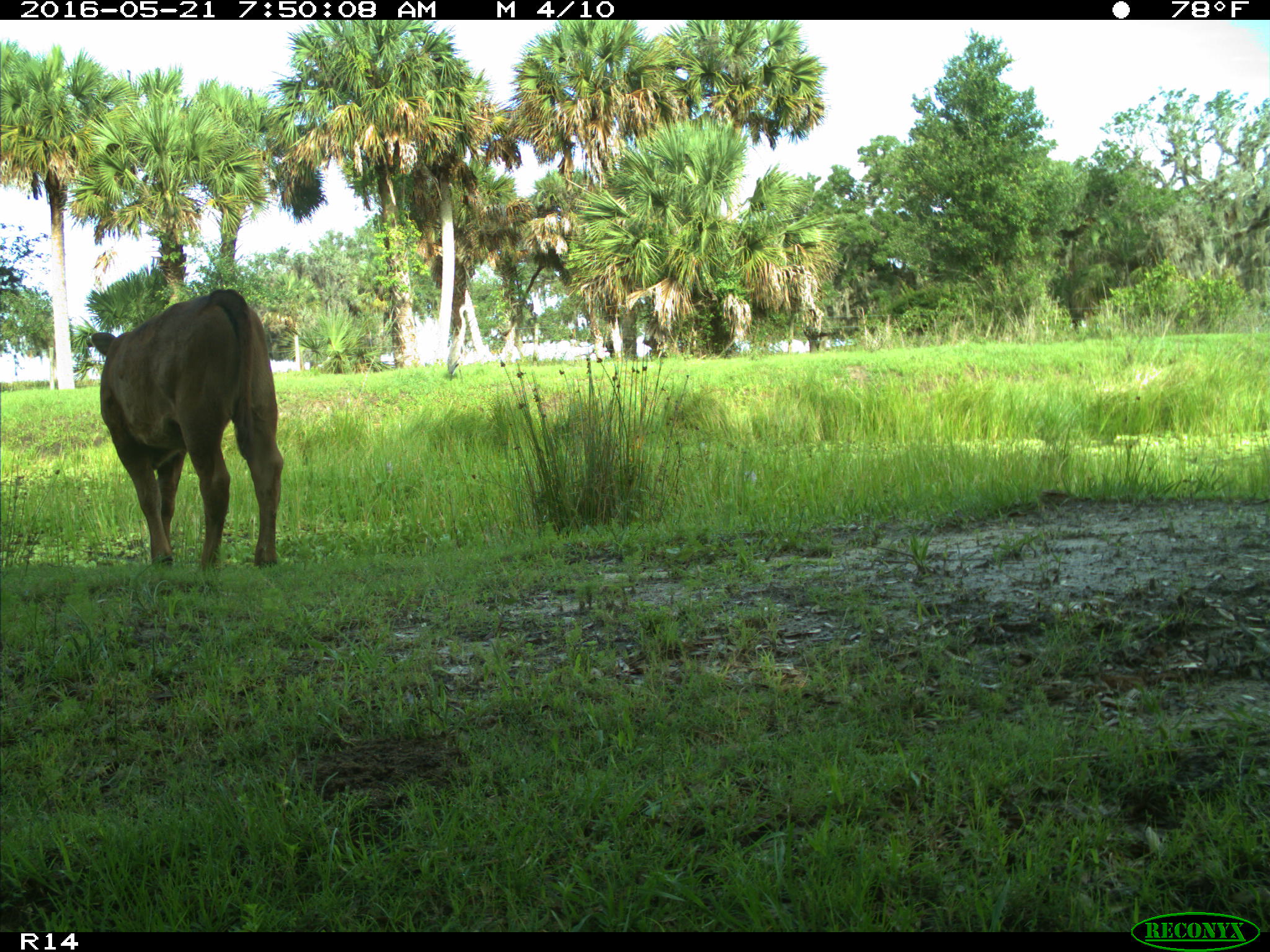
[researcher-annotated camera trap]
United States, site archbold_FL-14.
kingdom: Animalia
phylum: Chordata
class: Mammalia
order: Artiodactyla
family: Bovidae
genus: Bos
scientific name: Bos taurus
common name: domestic cow